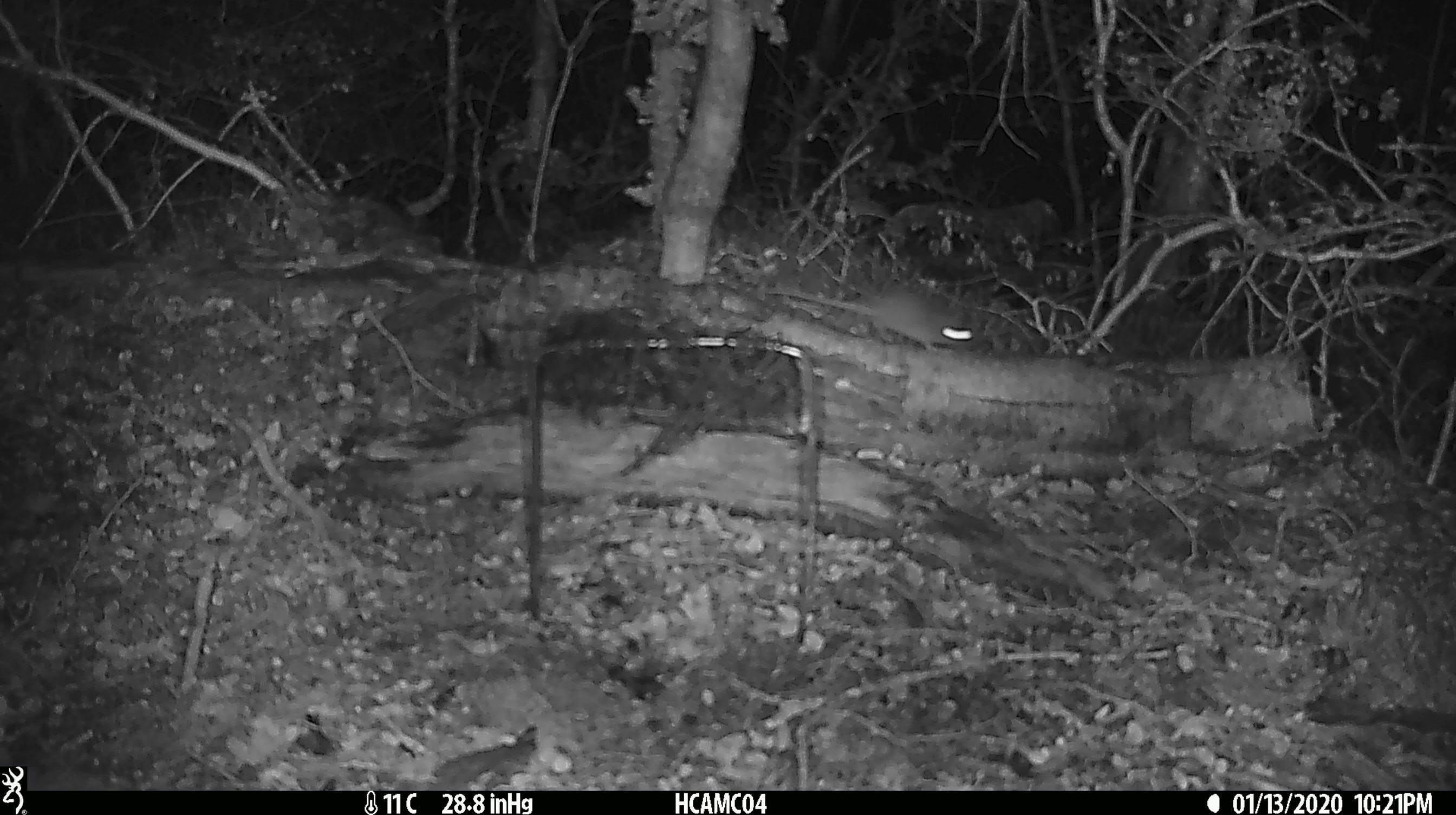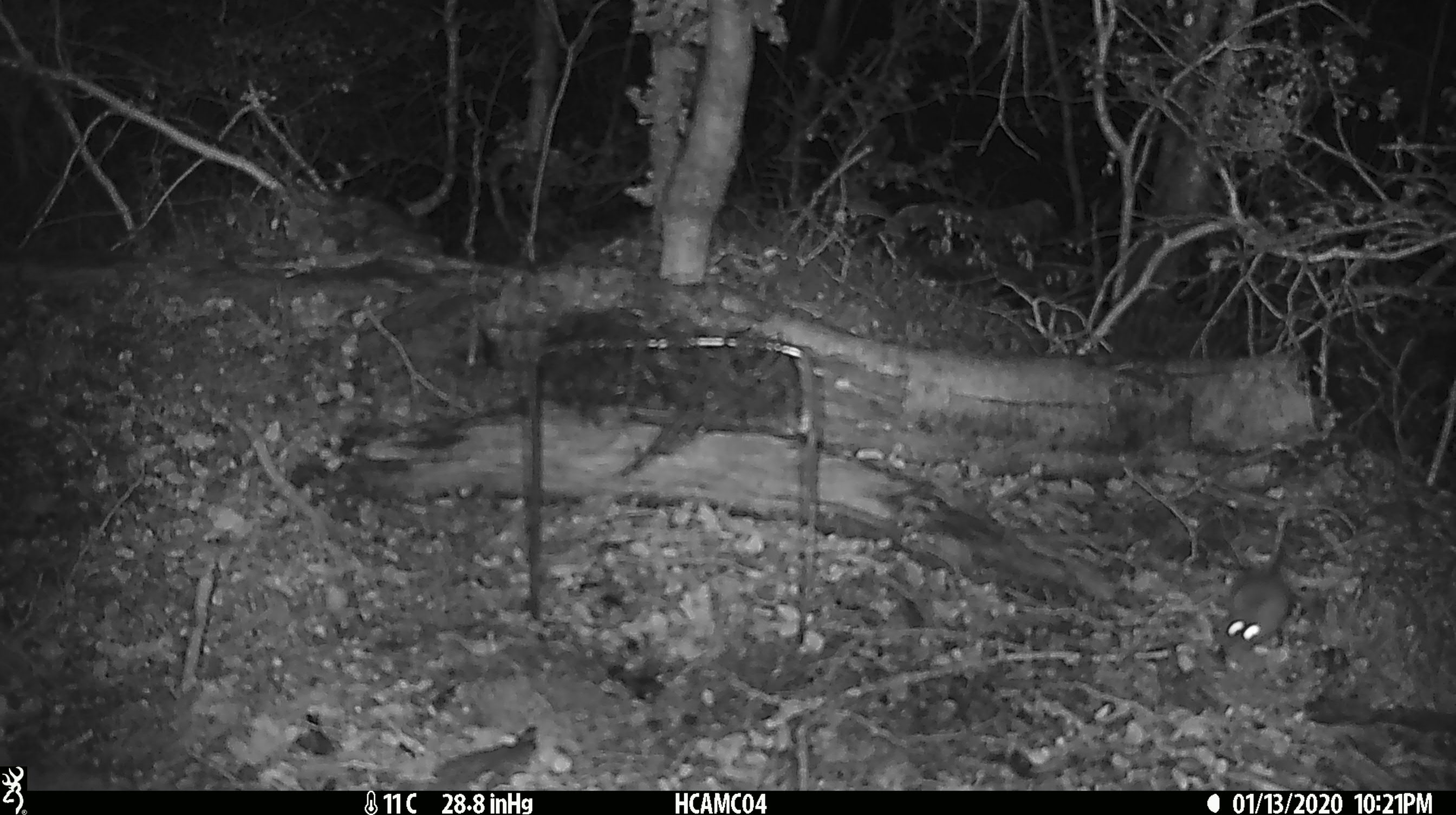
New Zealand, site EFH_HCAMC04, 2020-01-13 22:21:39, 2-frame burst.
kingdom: Animalia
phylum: Chordata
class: Mammalia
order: Rodentia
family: Muridae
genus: Mus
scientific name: Mus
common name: mouse